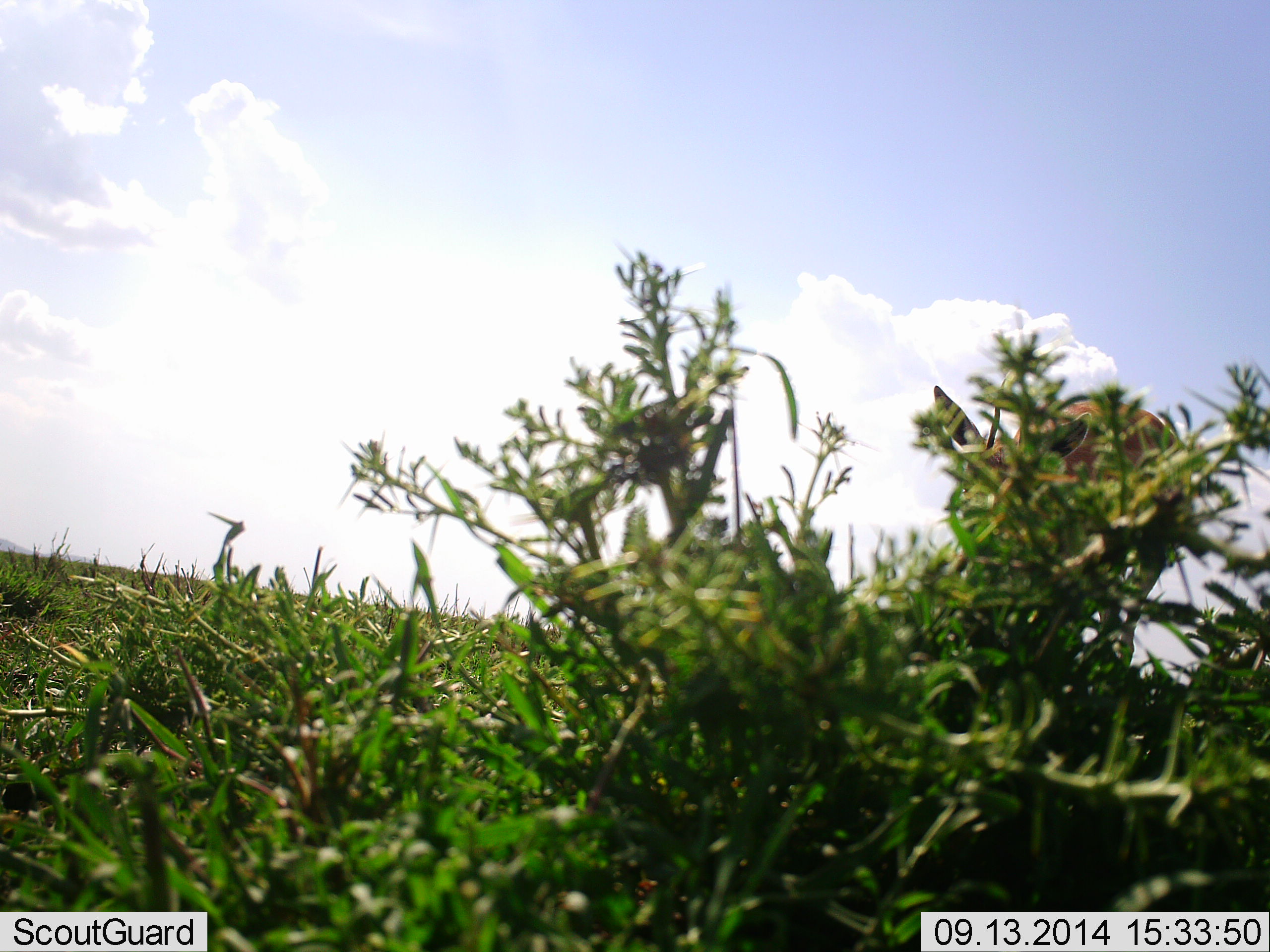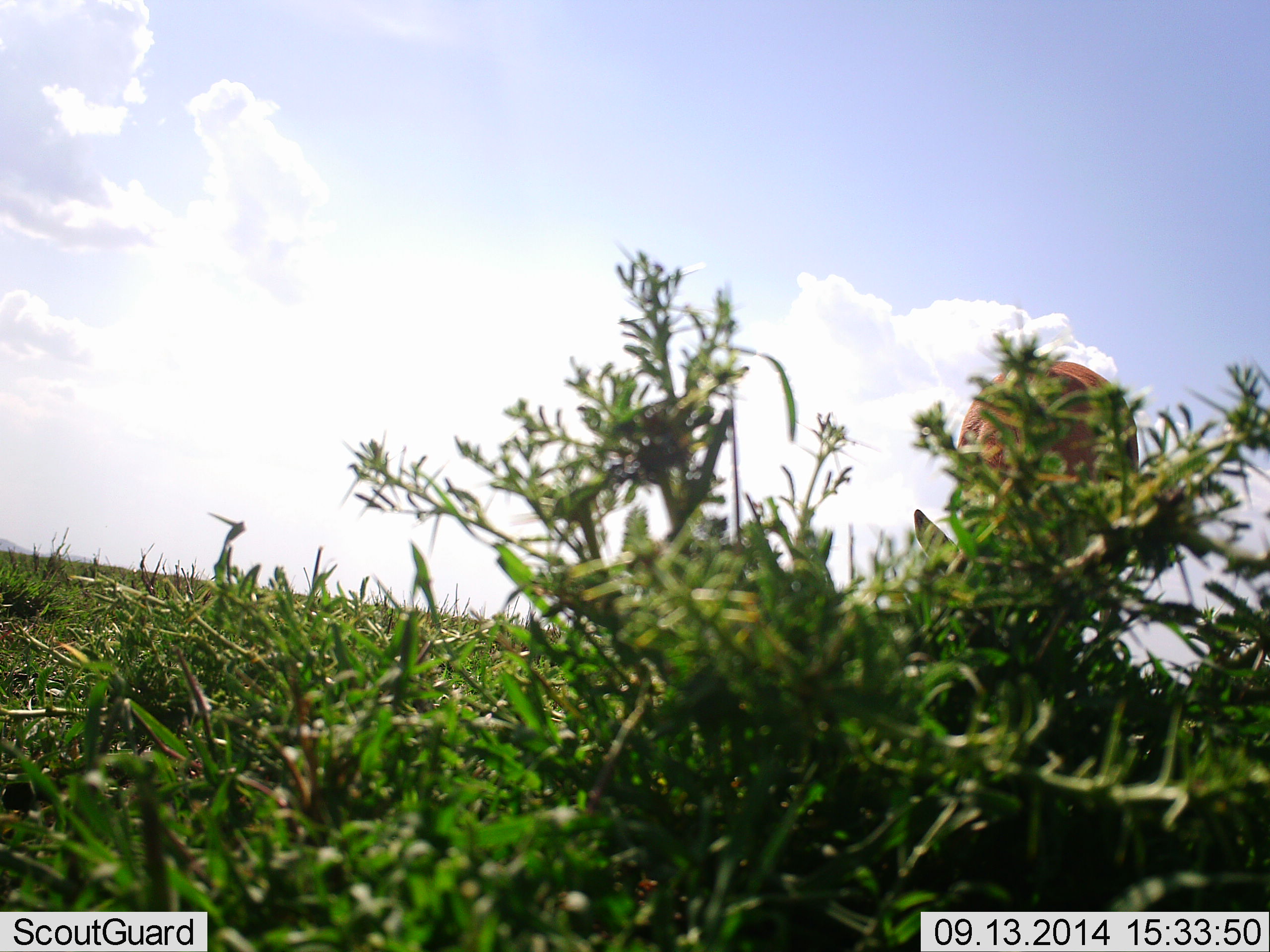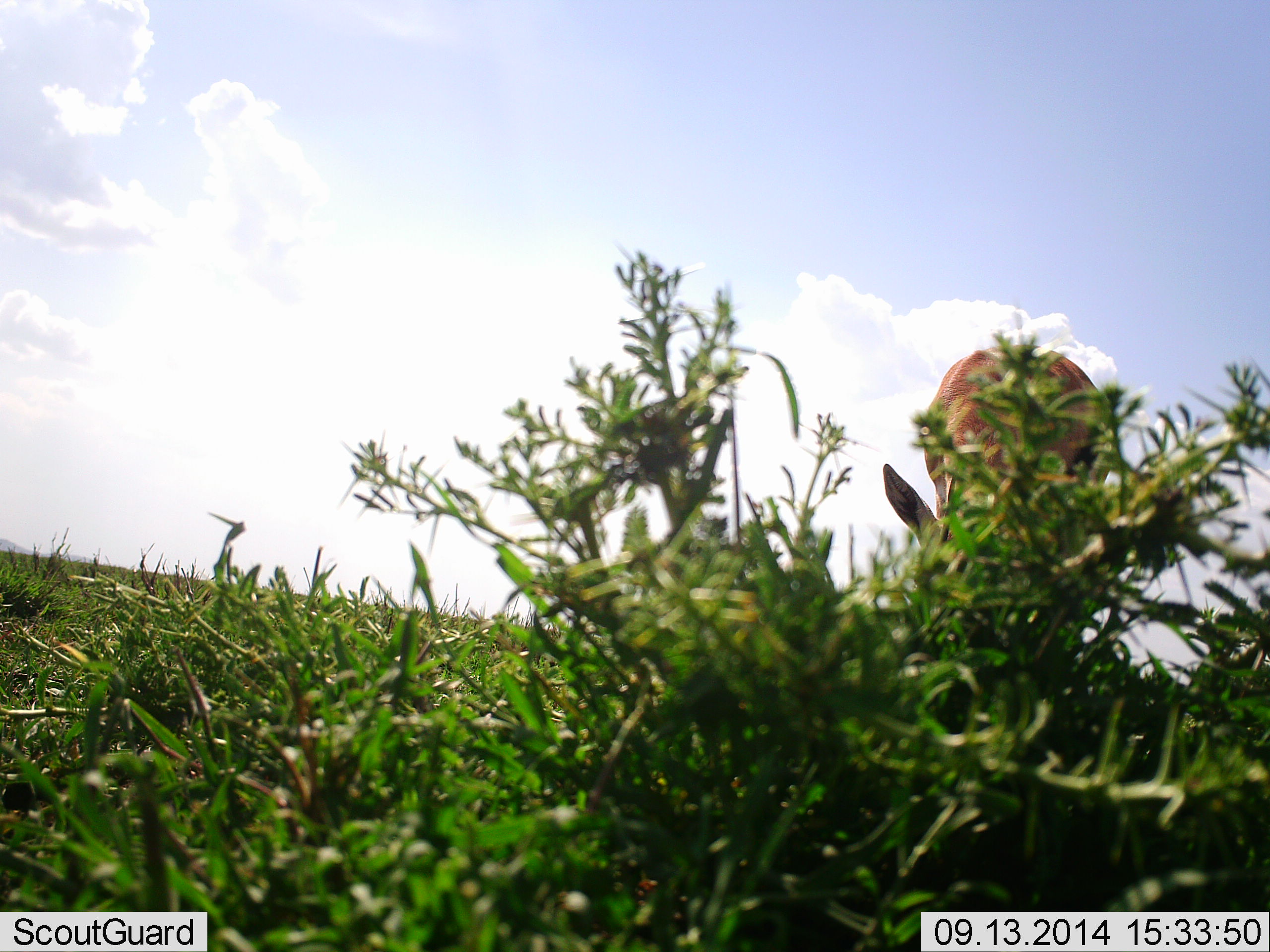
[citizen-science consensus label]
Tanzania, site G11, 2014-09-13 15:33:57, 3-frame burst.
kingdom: Animalia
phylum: Chordata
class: Mammalia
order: Artiodactyla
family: Bovidae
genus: Eudorcas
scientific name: Eudorcas thomsonii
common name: thomson's gazelle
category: gazellethomsons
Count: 1.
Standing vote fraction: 10%.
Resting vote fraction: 0%.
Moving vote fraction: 20%.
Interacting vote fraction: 0%.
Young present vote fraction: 0%.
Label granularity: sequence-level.